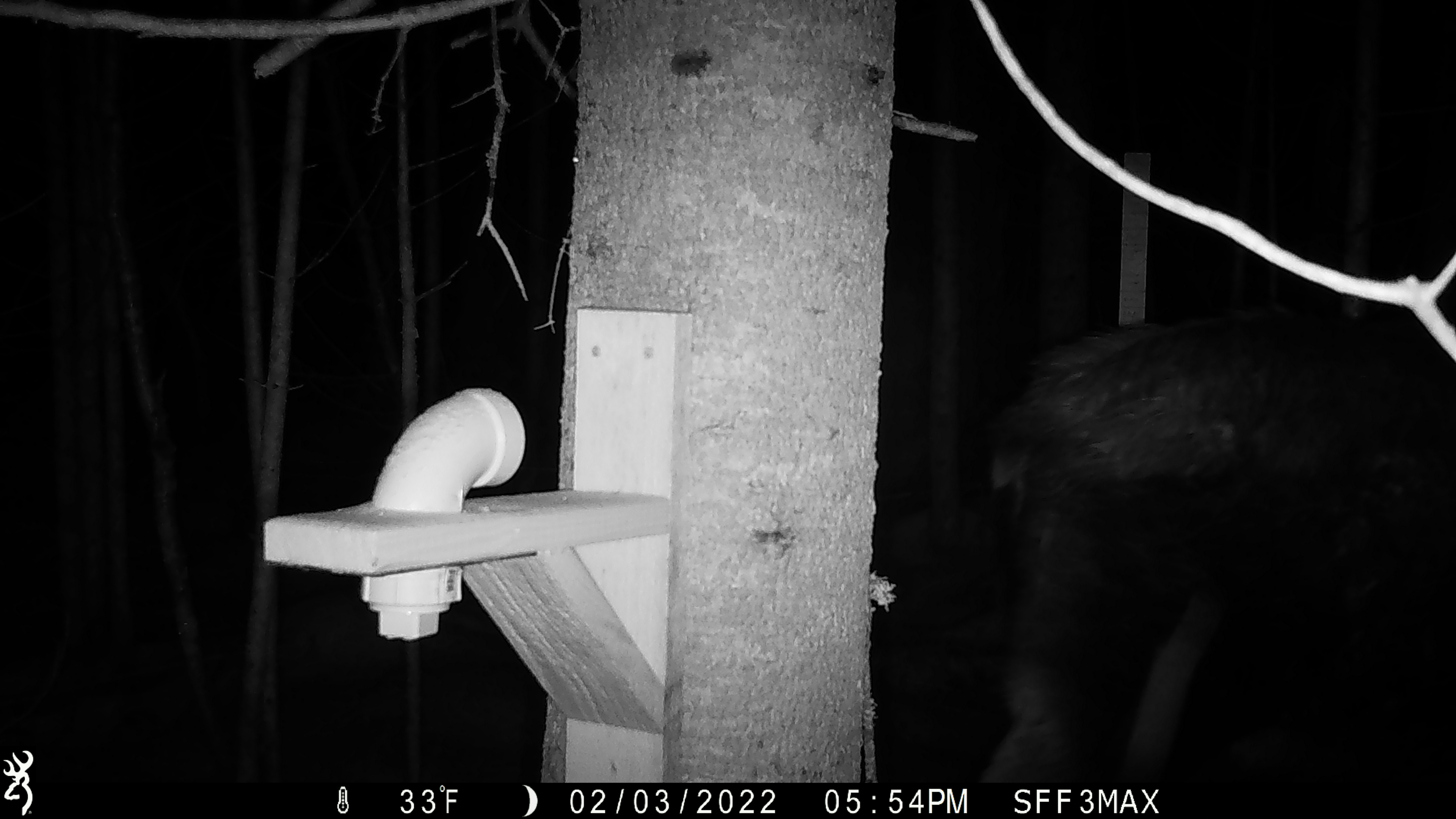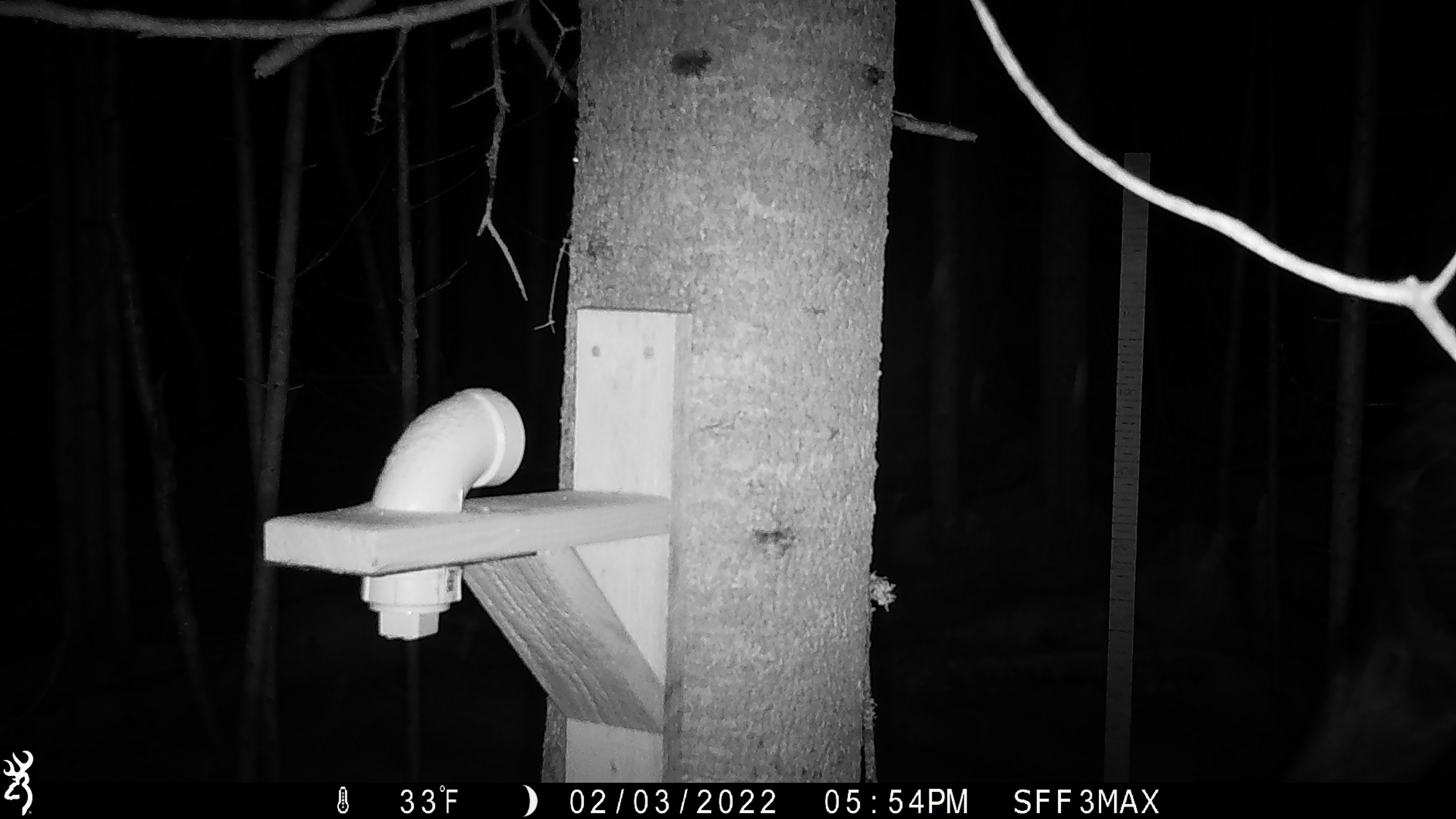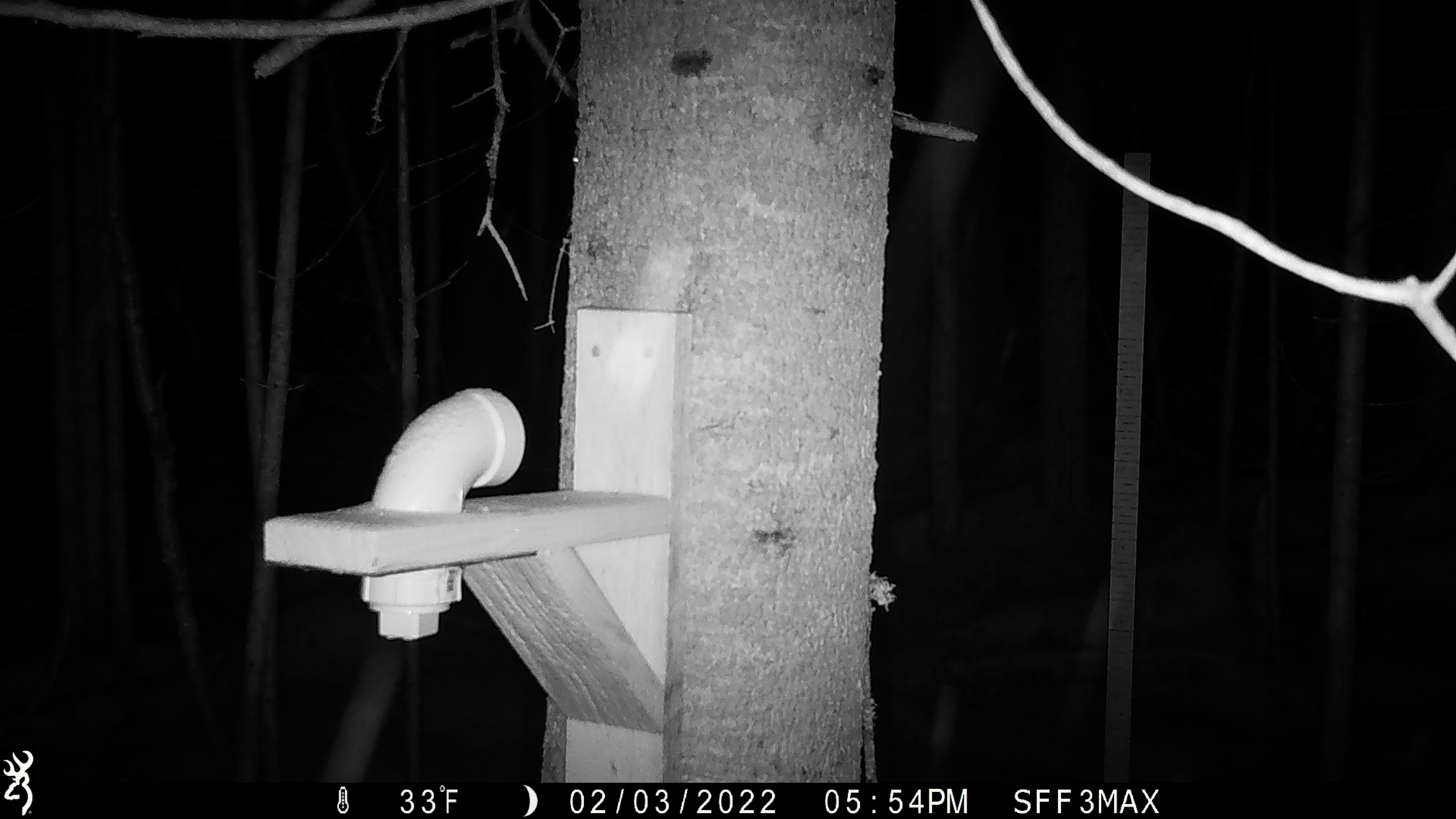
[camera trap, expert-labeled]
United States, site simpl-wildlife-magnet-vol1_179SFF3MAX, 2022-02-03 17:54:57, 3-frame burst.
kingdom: Animalia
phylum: Chordata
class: Mammalia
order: Artiodactyla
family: Cervidae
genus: Alces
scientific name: Alces alces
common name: moose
Moose (Alces alces).